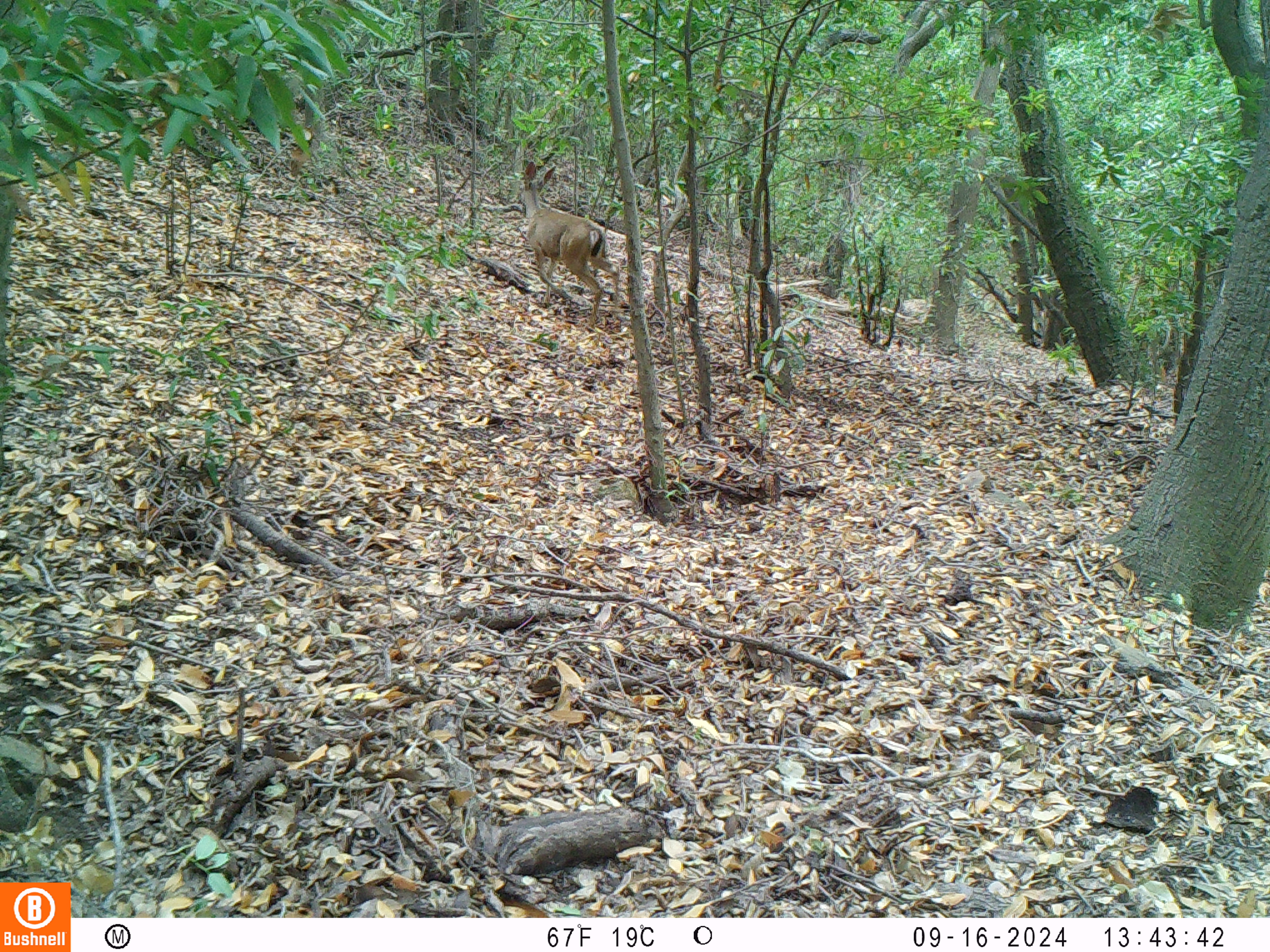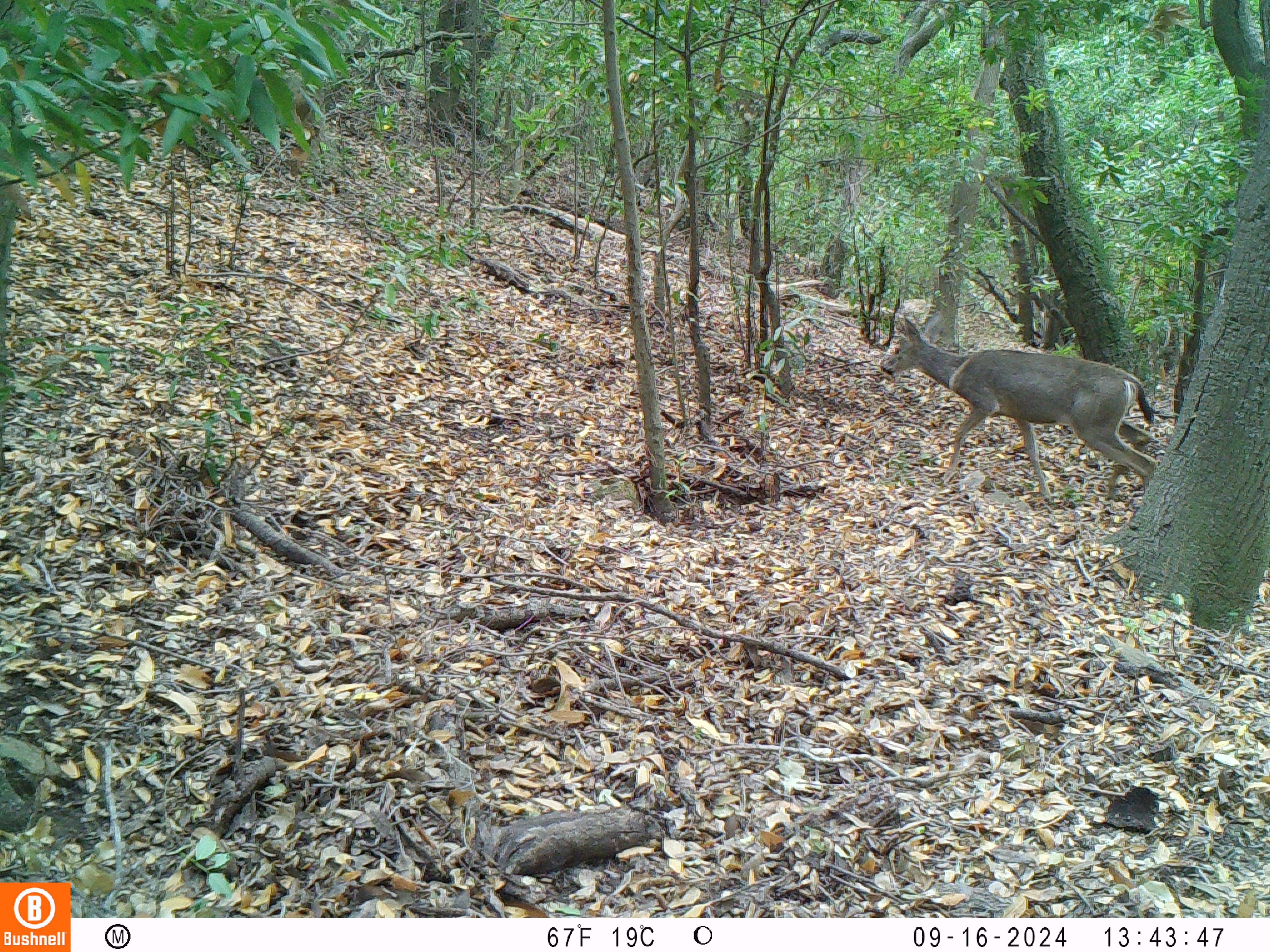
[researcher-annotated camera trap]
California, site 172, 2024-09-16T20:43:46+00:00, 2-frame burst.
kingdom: Animalia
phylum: Chordata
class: Mammalia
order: Artiodactyla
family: Cervidae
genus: Odocoileus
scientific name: Odocoileus hemionus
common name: mule deer